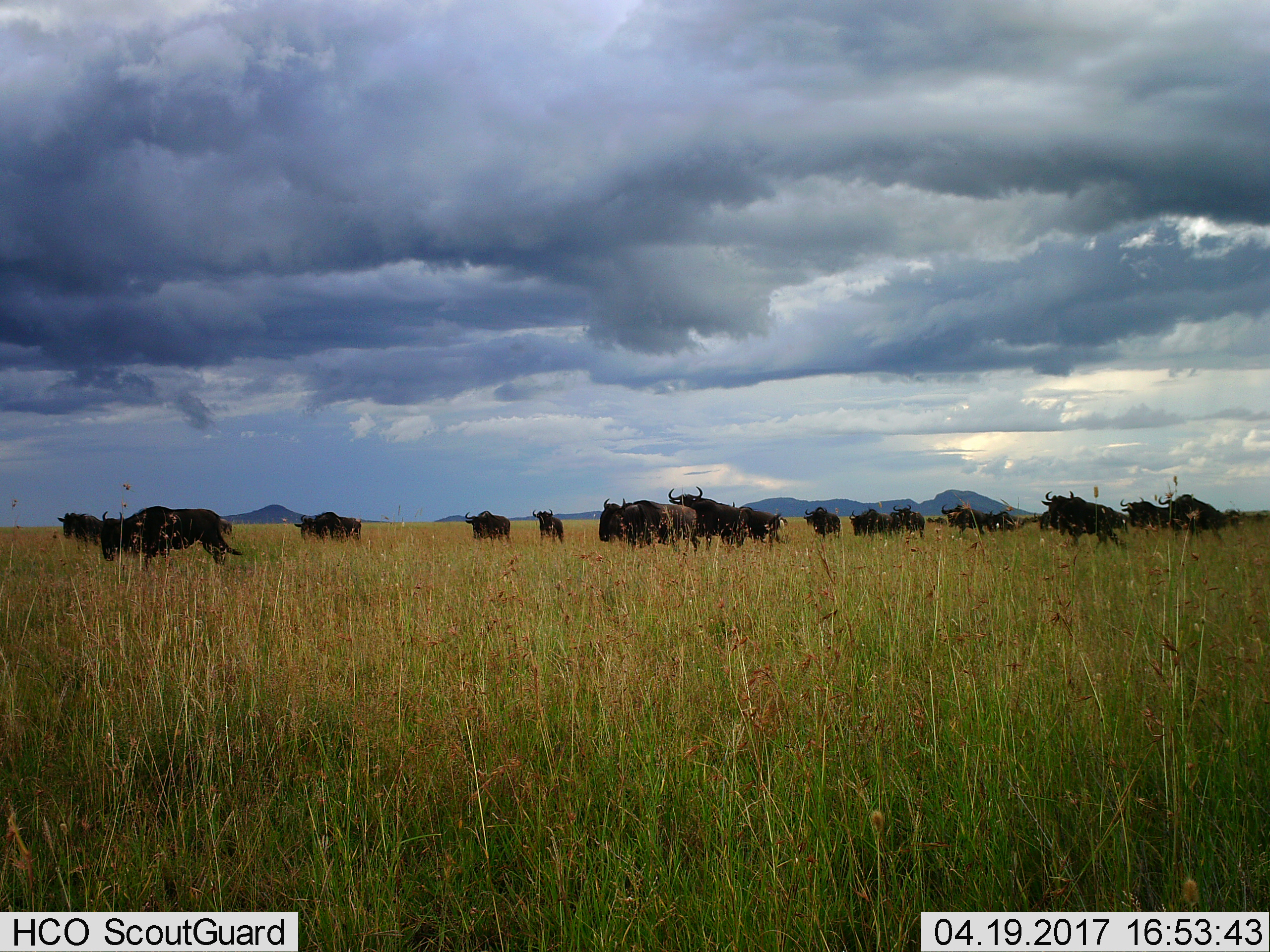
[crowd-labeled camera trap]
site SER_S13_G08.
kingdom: Animalia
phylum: Chordata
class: Mammalia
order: Artiodactyla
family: Bovidae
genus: Connochaetes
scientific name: Connochaetes taurinus taurinus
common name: blue wildebeest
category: wildebeestblue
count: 11-50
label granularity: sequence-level